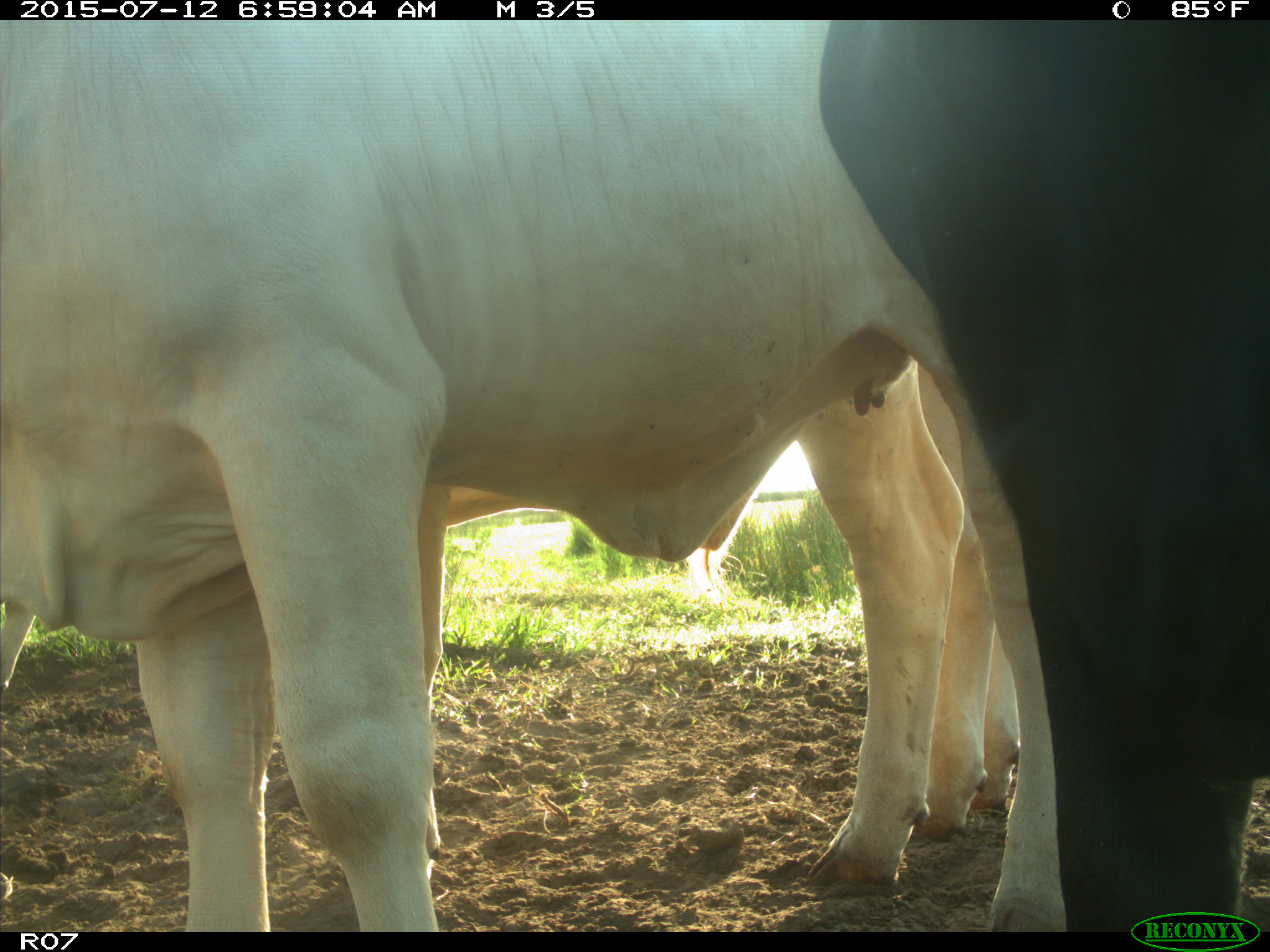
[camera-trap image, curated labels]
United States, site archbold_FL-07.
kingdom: Animalia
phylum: Chordata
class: Mammalia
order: Artiodactyla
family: Bovidae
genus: Bos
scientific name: Bos taurus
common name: domestic cow